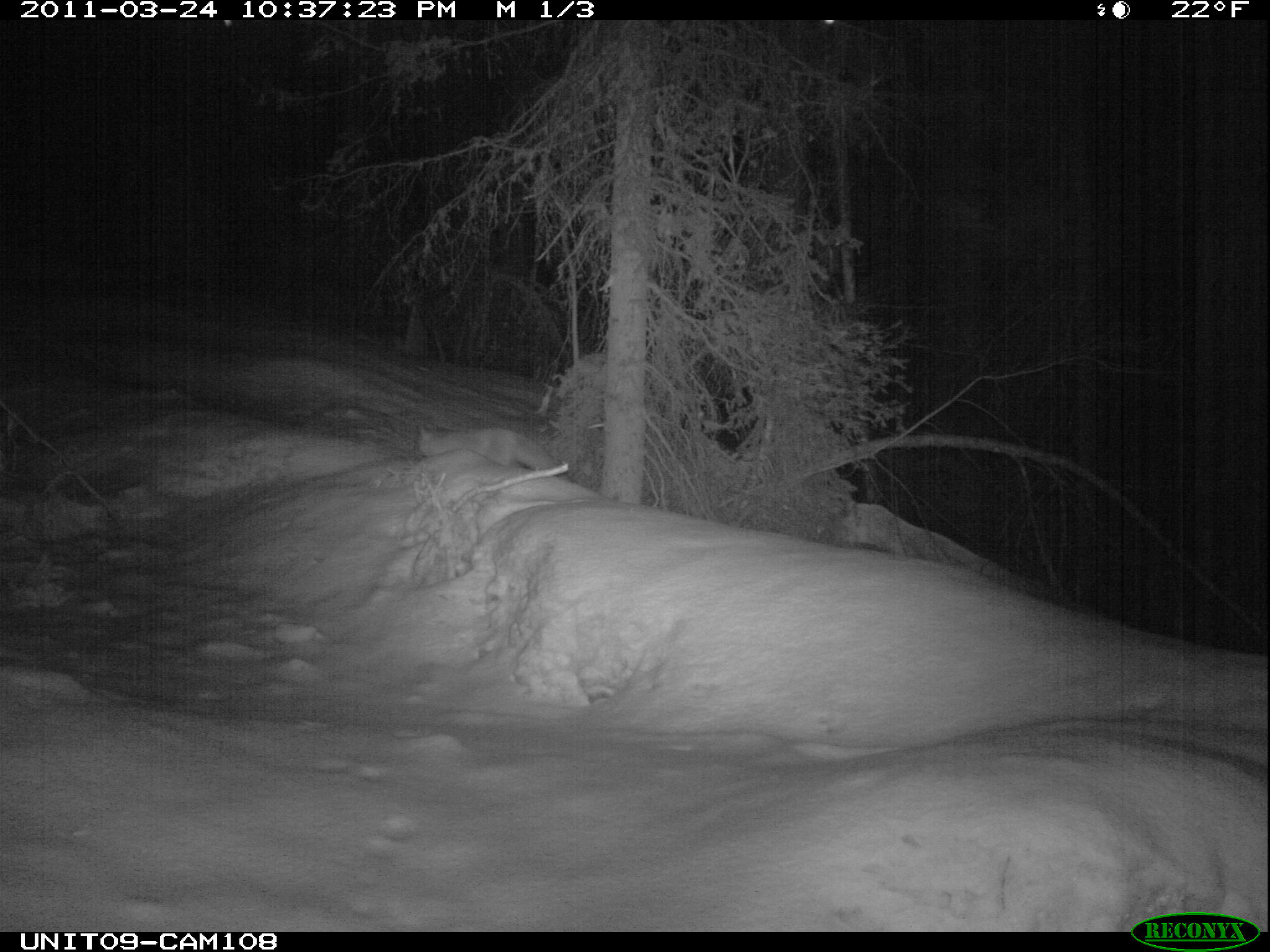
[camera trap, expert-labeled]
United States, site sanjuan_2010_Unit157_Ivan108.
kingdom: Animalia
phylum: Chordata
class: Mammalia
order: Carnivora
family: Canidae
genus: Vulpes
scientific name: Vulpes vulpes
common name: red fox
Vulpes vulpes (red fox).